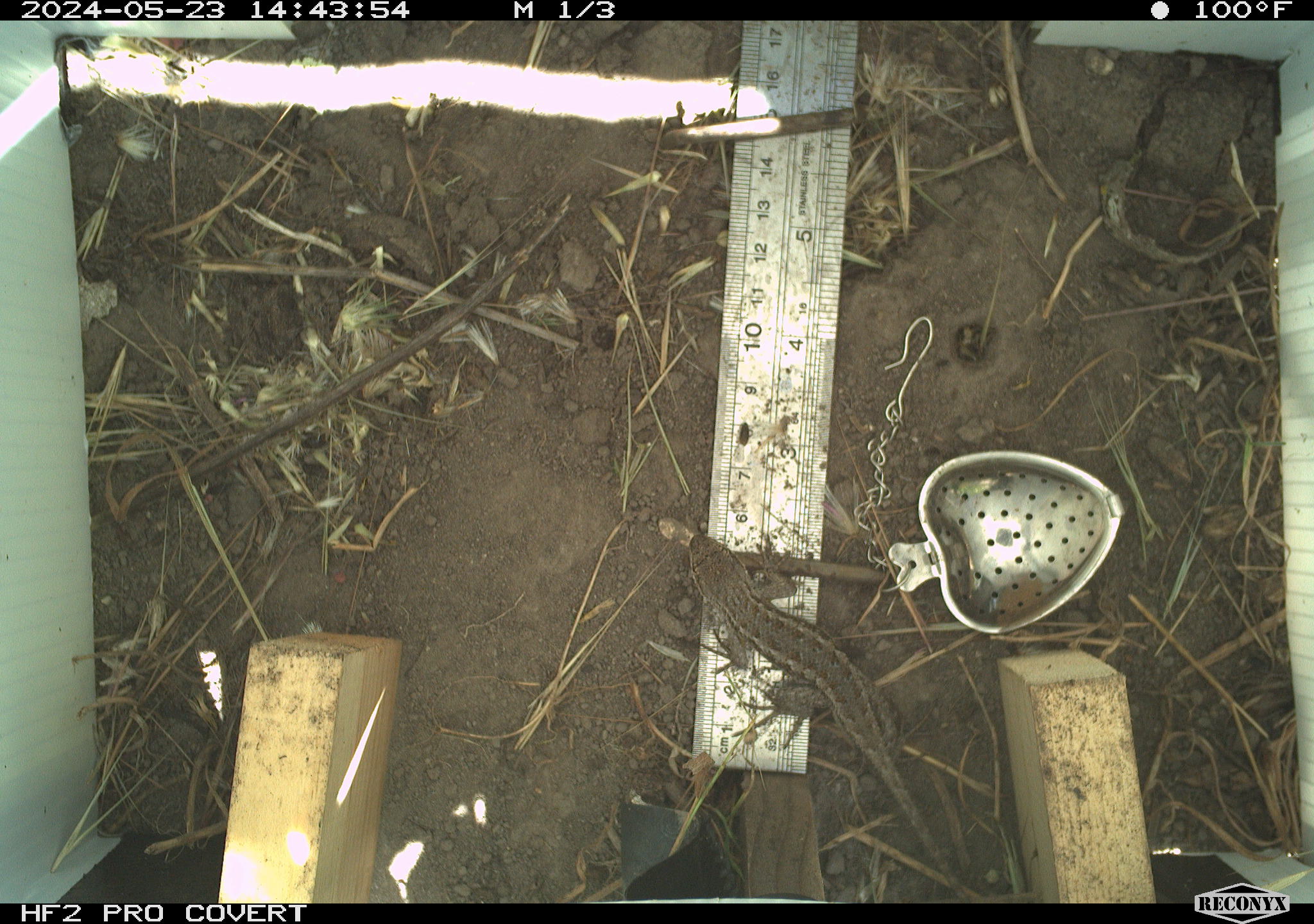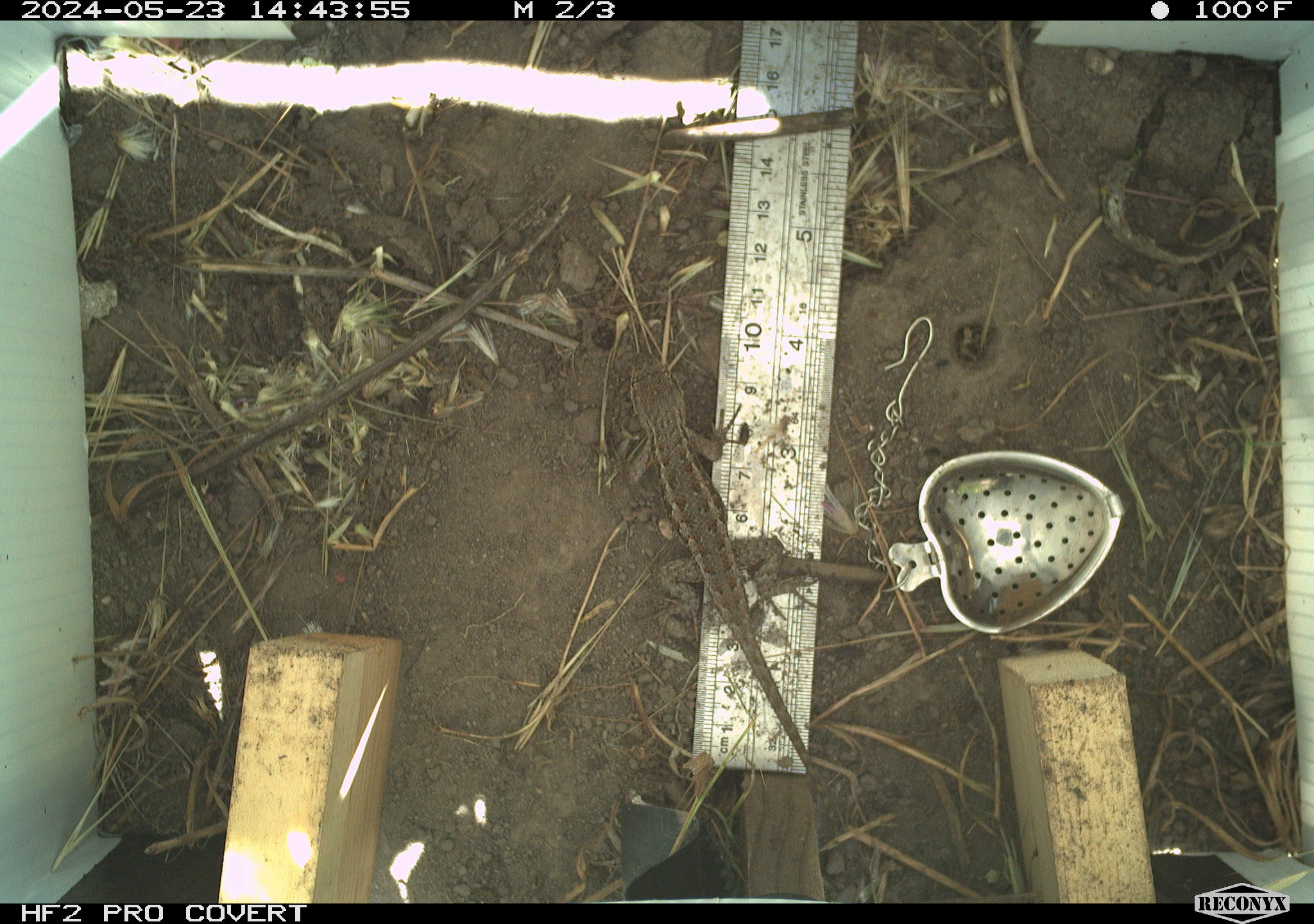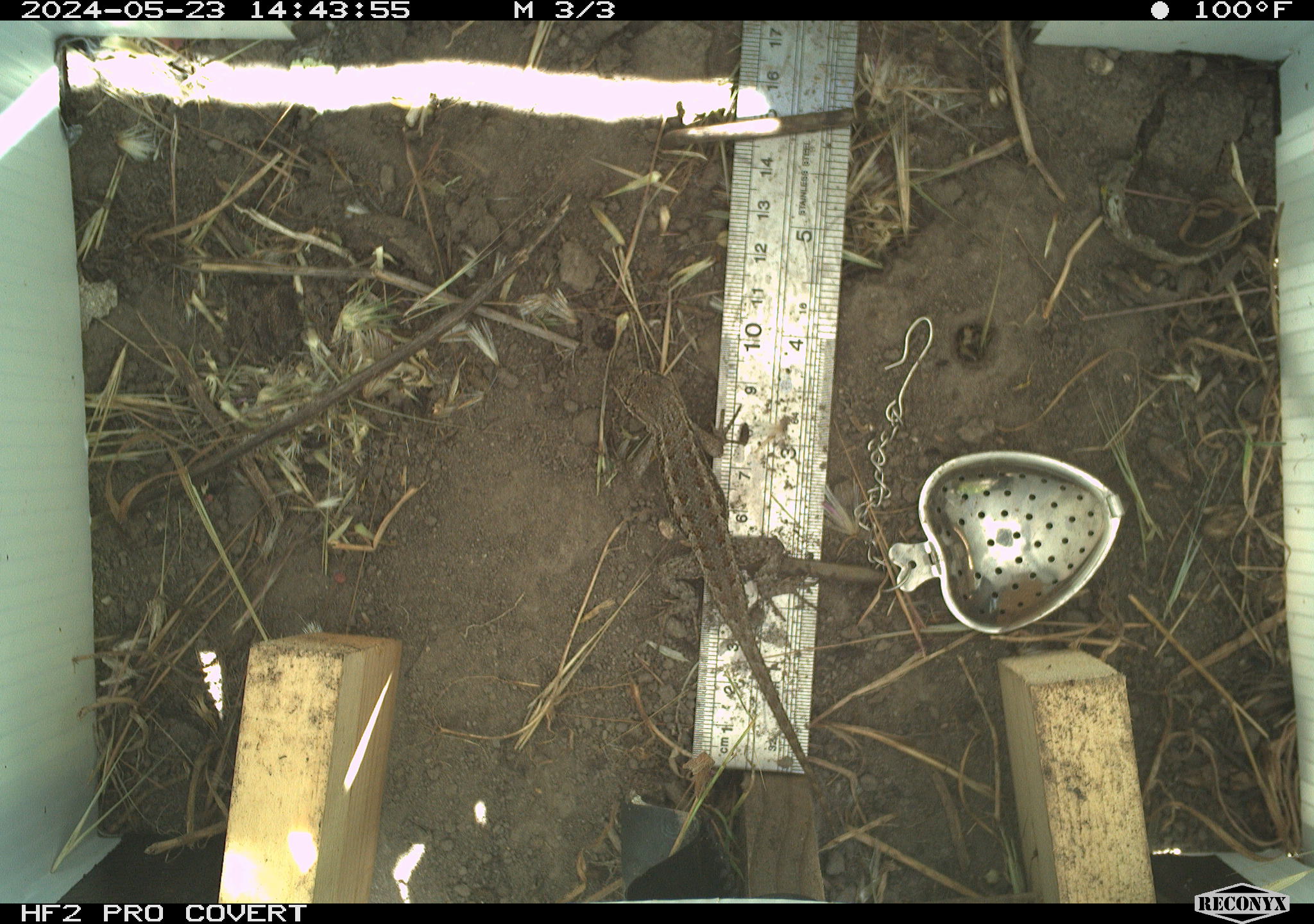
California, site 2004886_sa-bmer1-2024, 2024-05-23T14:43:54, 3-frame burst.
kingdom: Animalia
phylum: Chordata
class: Reptilia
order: Squamata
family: Phrynosomatidae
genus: Sceloporus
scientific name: Sceloporus occidentalis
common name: western fence lizard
Western fence lizard (Sceloporus occidentalis).